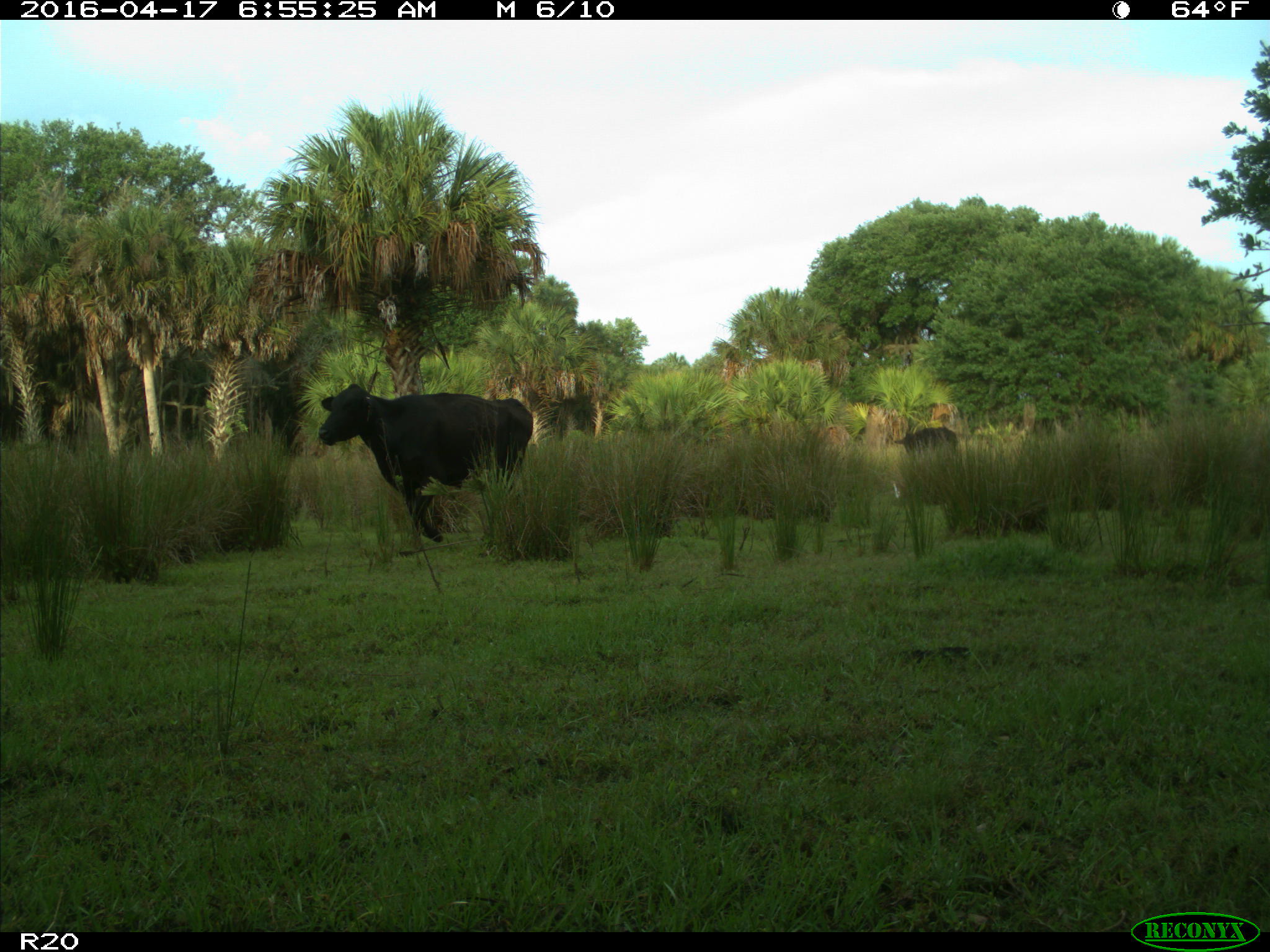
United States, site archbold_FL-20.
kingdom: Animalia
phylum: Chordata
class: Mammalia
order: Artiodactyla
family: Bovidae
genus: Bos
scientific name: Bos taurus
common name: domestic cow